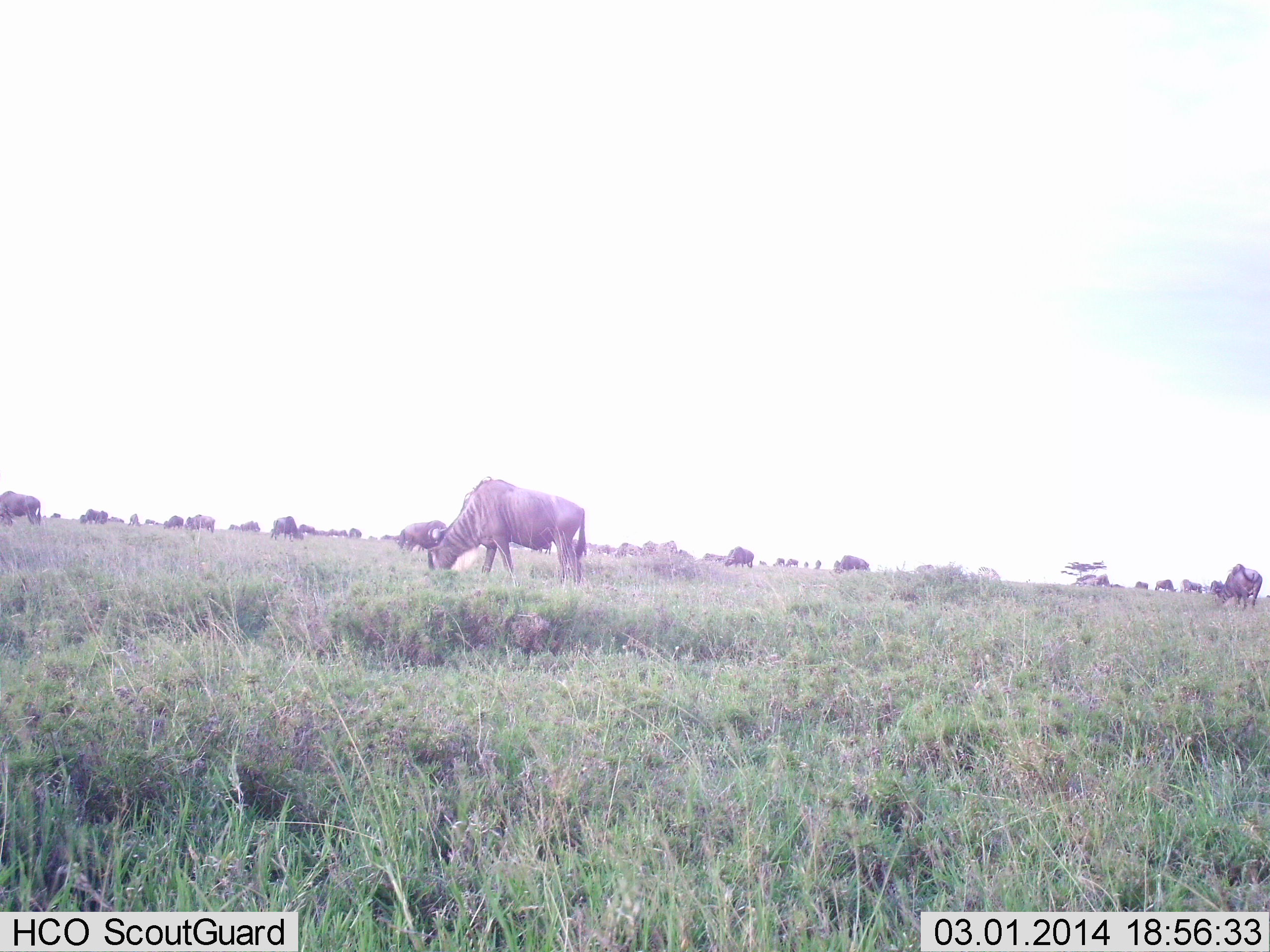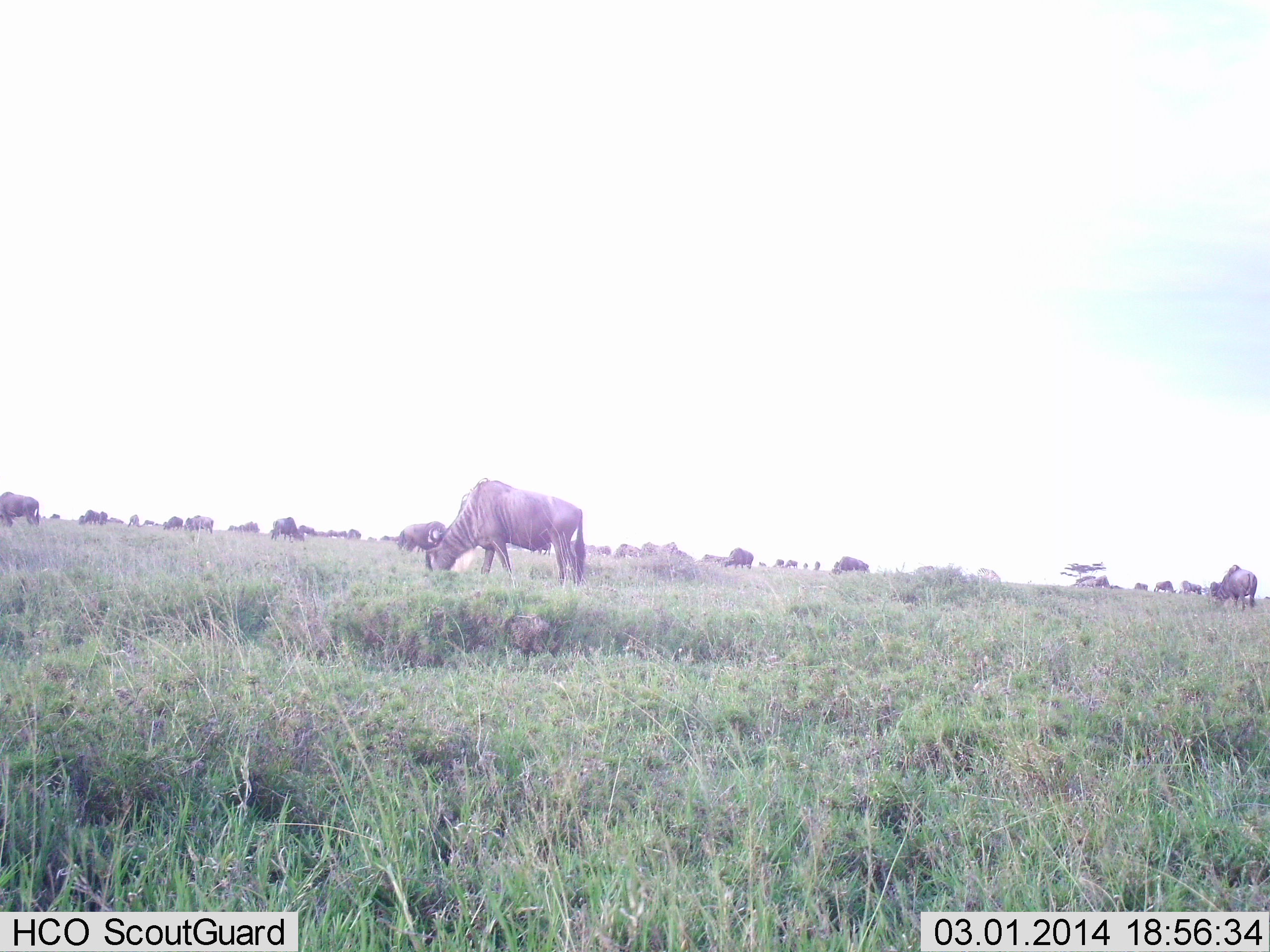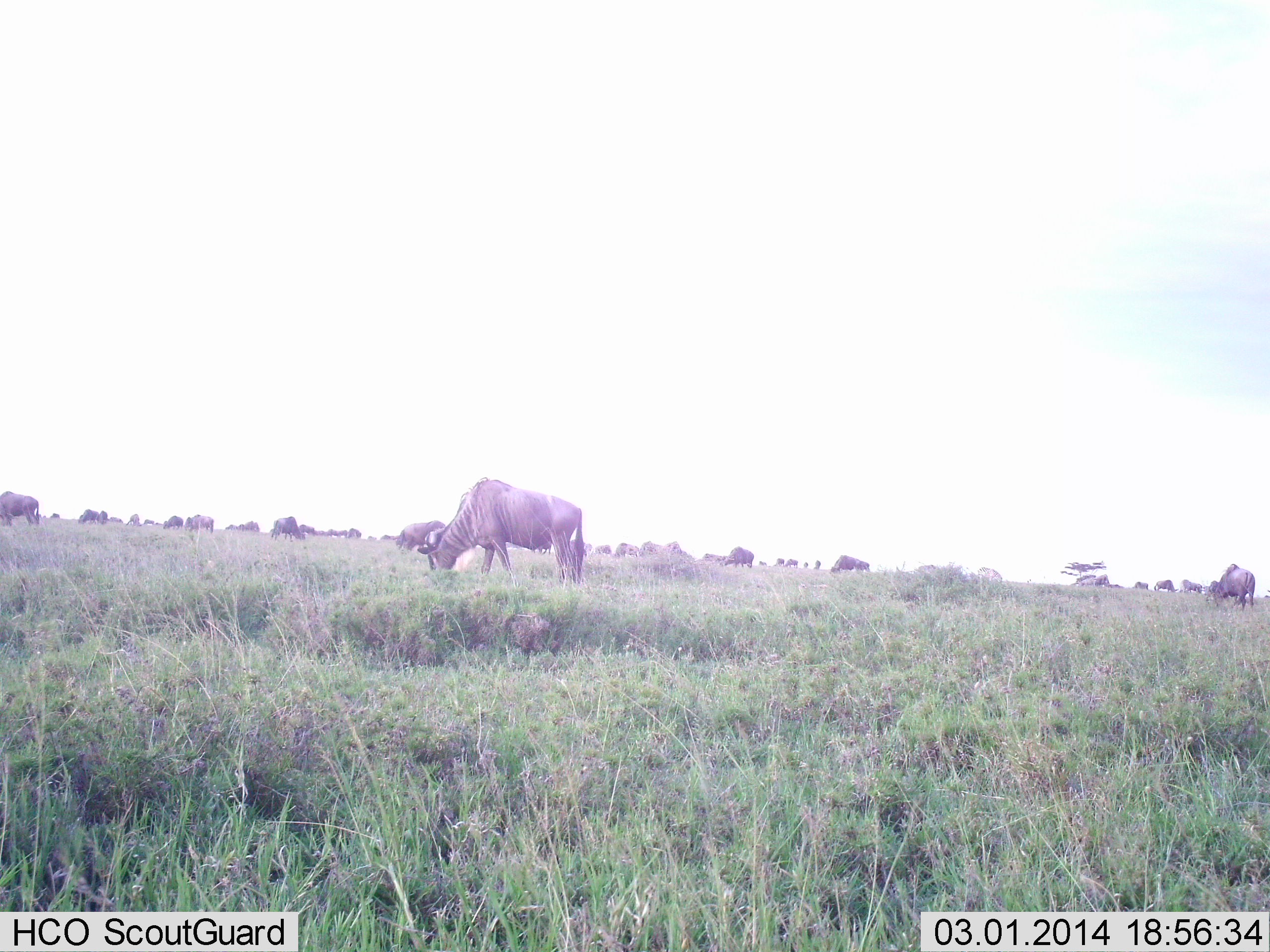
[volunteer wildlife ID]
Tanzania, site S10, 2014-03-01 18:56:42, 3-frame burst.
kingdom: Animalia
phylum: Chordata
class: Mammalia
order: Artiodactyla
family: Bovidae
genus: Connochaetes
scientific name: Connochaetes taurinus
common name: blue wildebeest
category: wildebeest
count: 11-50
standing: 40%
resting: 0%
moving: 30%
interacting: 0%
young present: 0%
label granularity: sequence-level